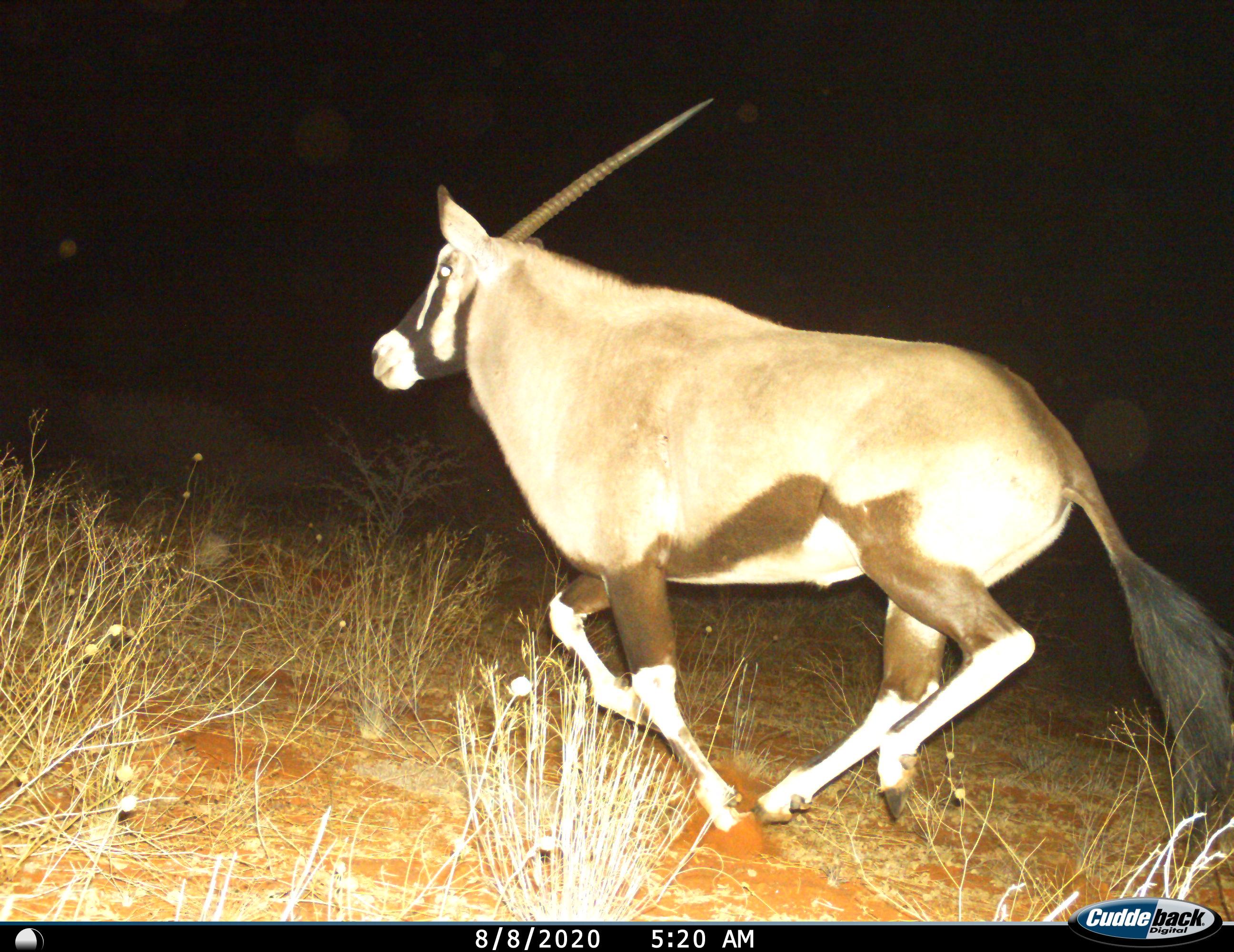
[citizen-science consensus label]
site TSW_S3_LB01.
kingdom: Animalia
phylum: Chordata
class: Mammalia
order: Artiodactyla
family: Bovidae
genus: Oryx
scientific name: Oryx gazella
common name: gemsbok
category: oryx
Oryx (gemsbok) (Oryx gazella), count 1. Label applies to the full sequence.